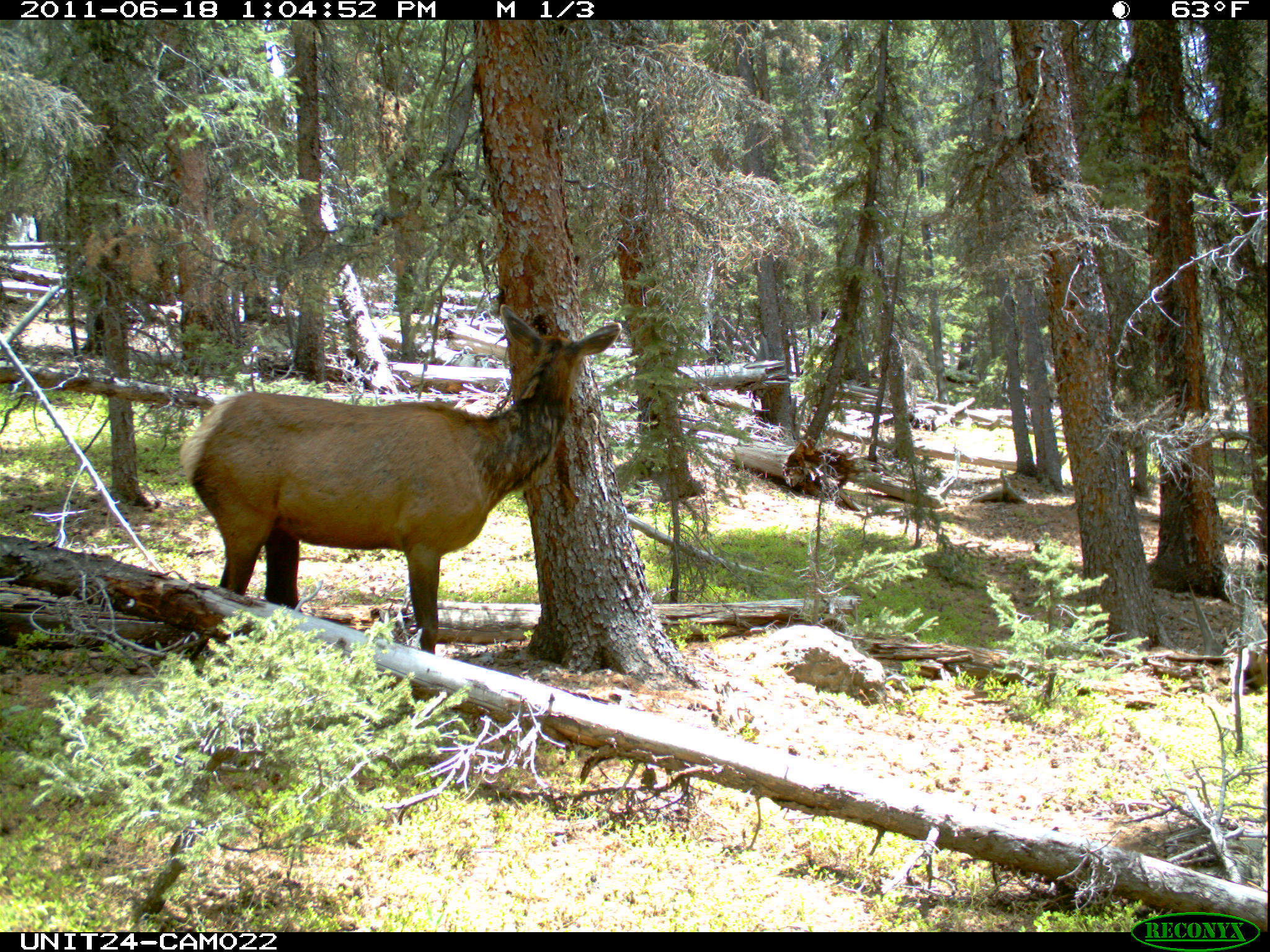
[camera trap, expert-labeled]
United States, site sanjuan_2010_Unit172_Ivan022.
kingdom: Animalia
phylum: Chordata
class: Mammalia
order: Artiodactyla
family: Cervidae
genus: Cervus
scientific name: Cervus elaphus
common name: red deer